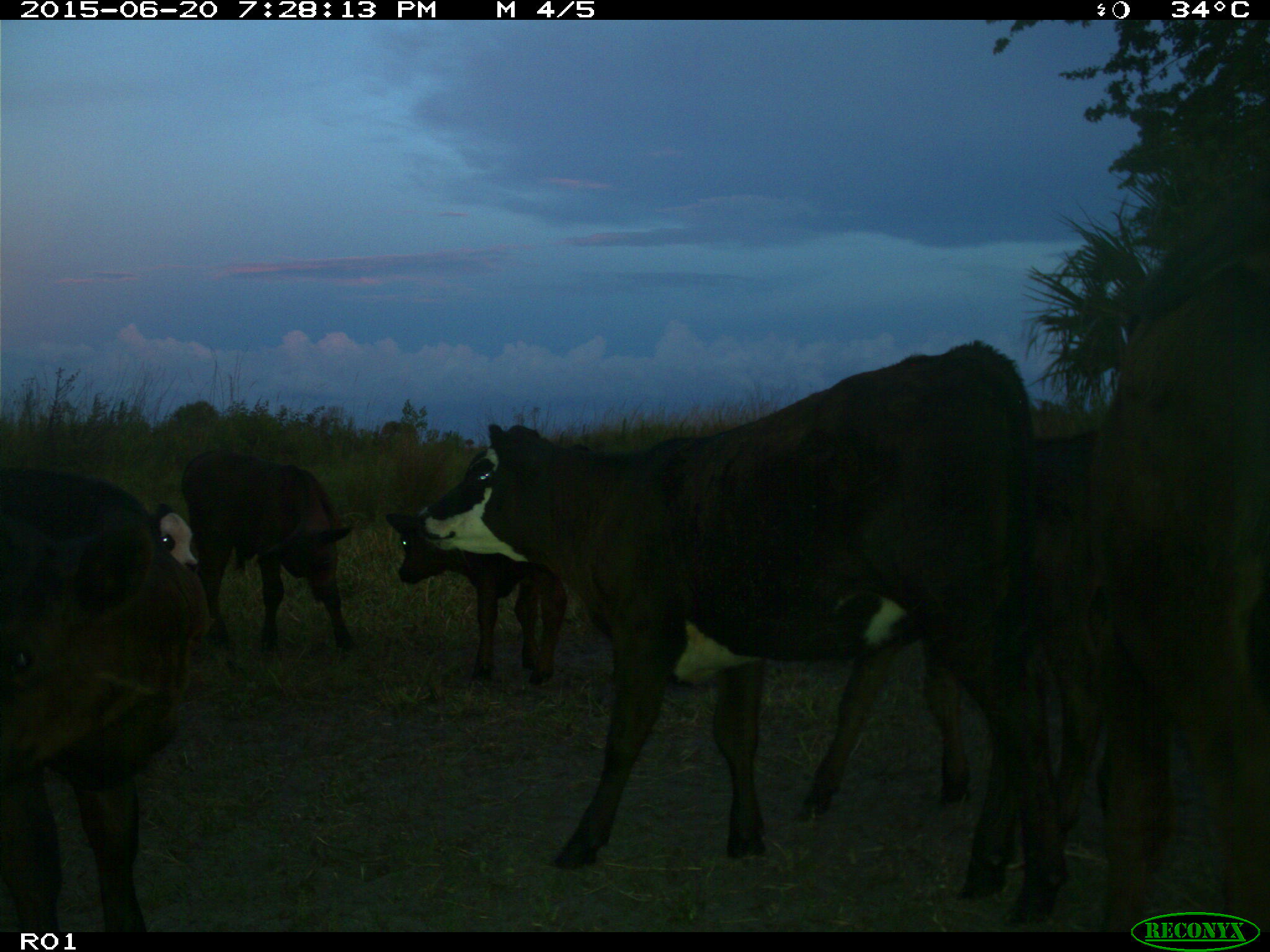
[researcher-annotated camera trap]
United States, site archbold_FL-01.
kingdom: Animalia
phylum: Chordata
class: Mammalia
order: Artiodactyla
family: Bovidae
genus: Bos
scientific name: Bos taurus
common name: domestic cow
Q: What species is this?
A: Bos taurus (domestic cow).